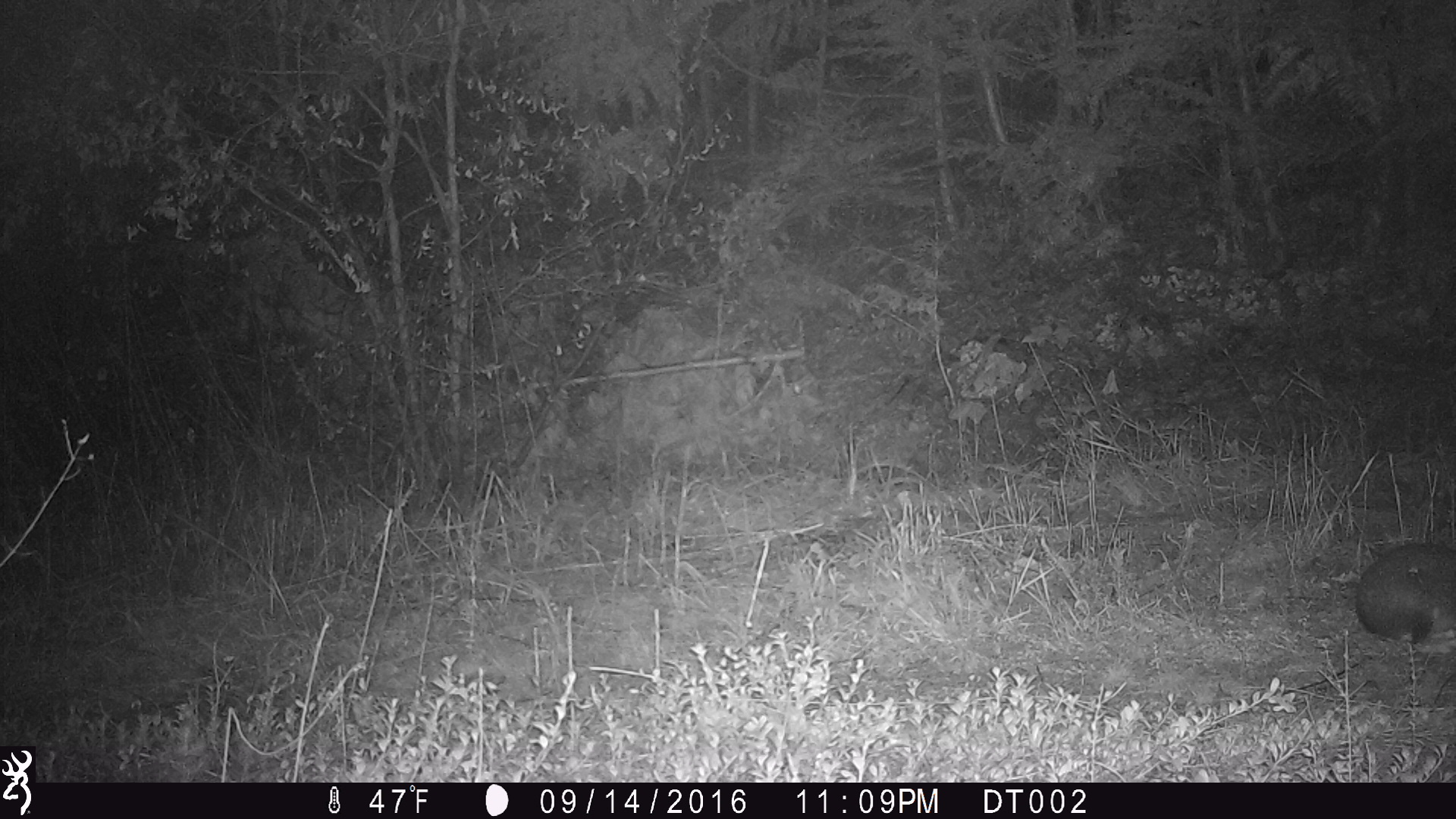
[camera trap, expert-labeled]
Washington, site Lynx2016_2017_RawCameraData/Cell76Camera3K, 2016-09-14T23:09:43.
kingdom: Animalia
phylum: Chordata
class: Mammalia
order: Lagomorpha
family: Leporidae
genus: Lepus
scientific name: Lepus americanus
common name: snowshoe hare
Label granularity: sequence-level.